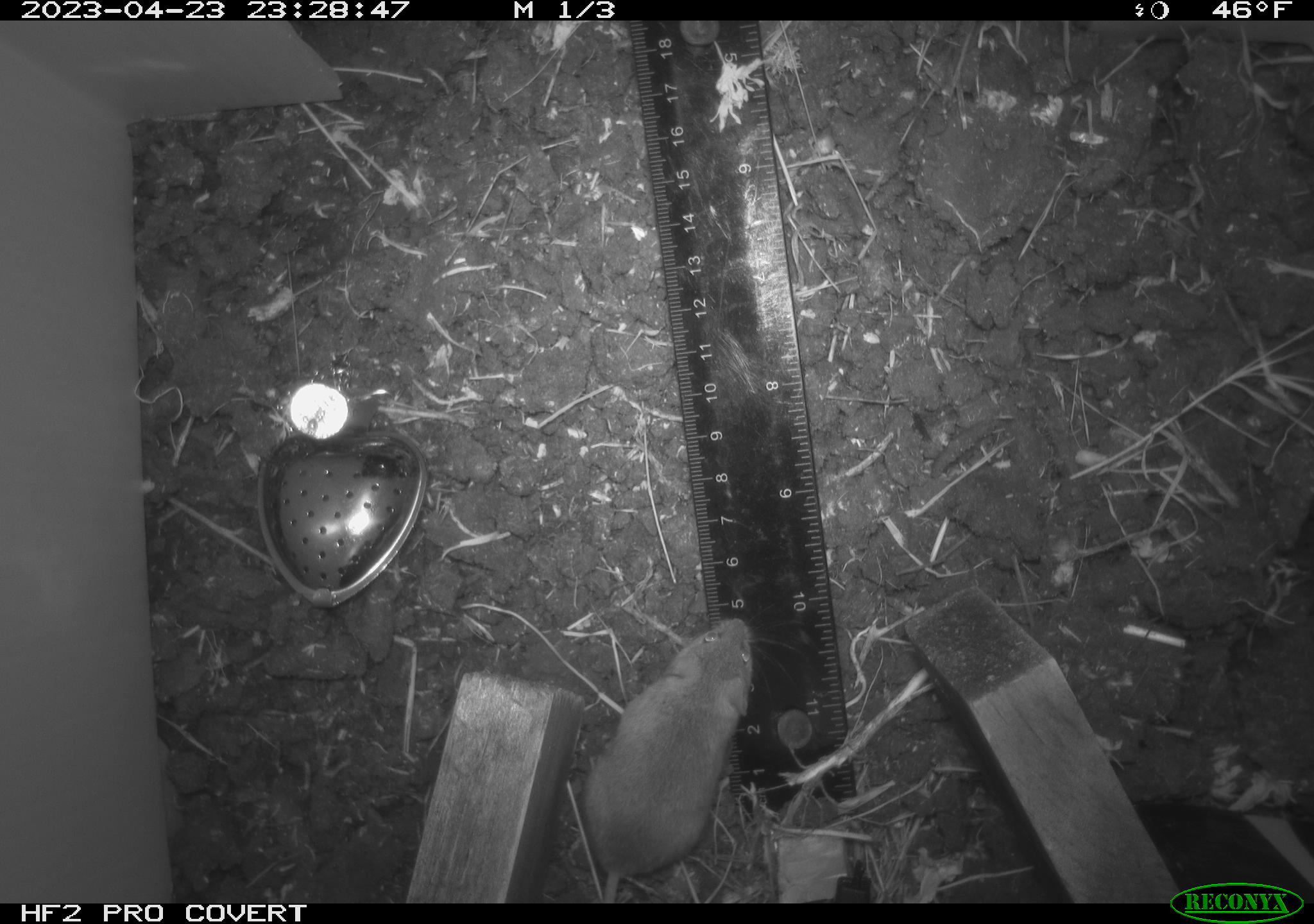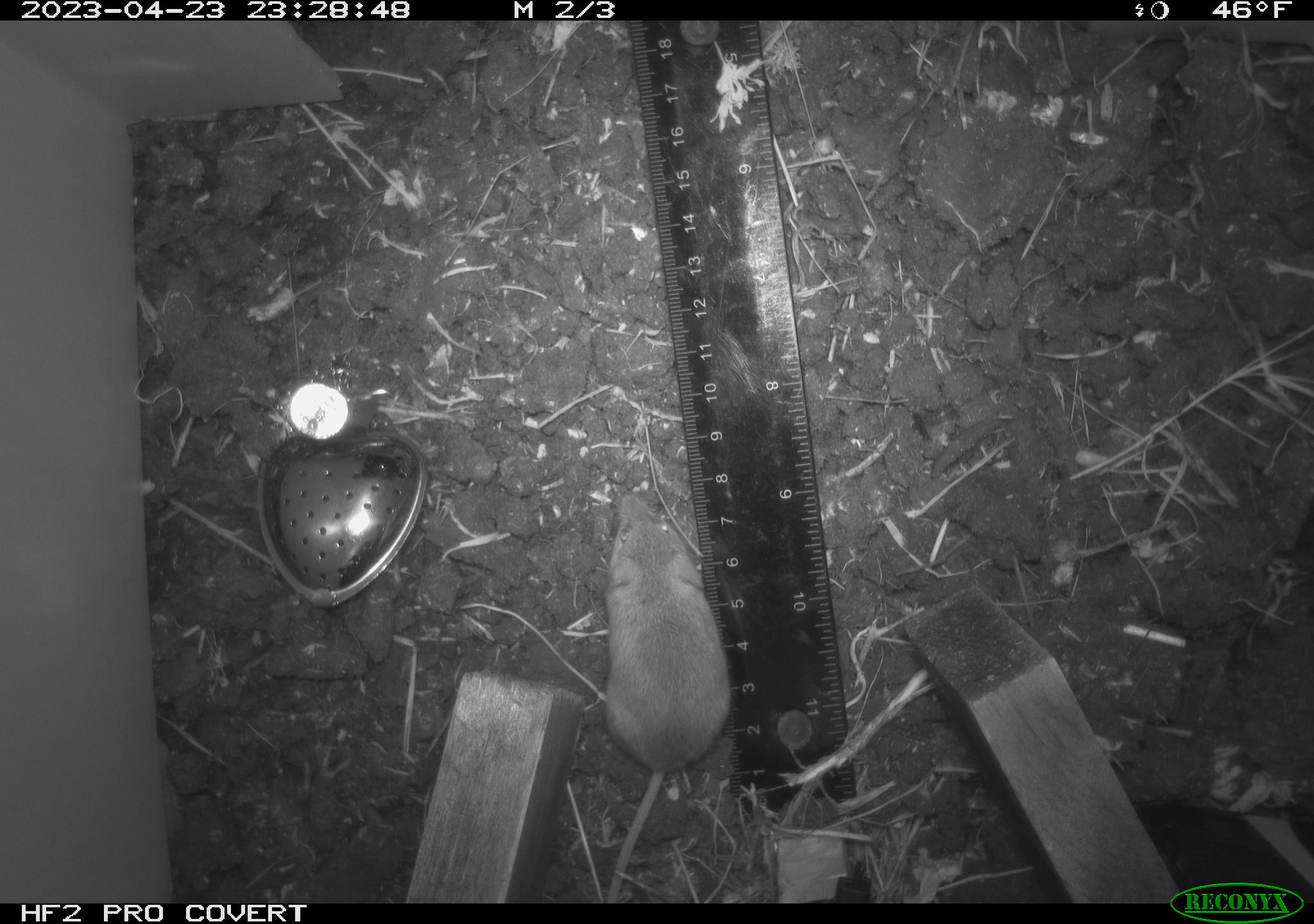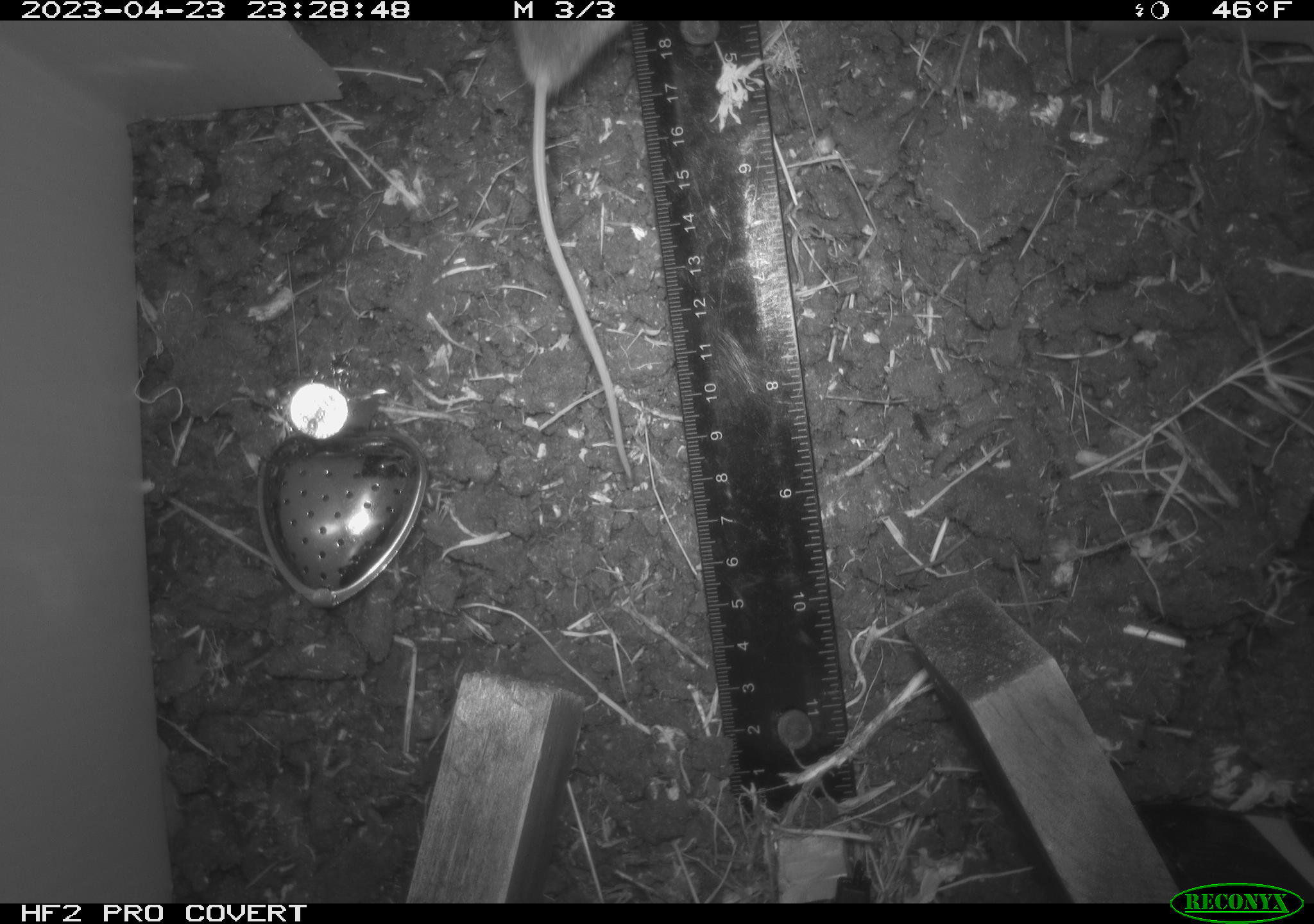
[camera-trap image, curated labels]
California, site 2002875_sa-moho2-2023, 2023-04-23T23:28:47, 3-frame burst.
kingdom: Animalia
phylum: Chordata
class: Mammalia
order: Rodentia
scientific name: Rodentia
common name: mouse species